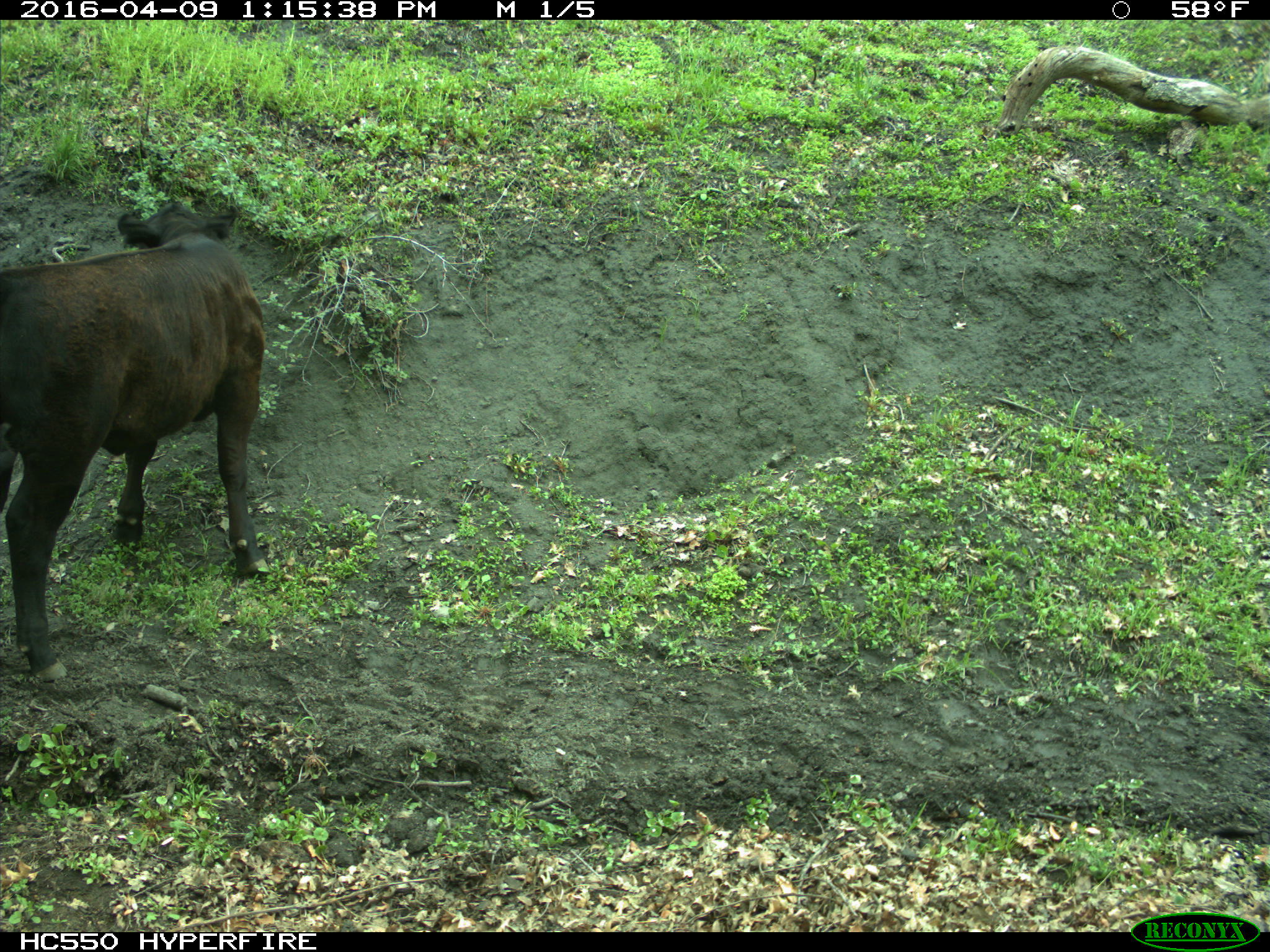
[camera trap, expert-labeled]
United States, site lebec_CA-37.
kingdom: Animalia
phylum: Chordata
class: Mammalia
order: Artiodactyla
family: Bovidae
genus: Bos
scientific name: Bos taurus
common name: domestic cow